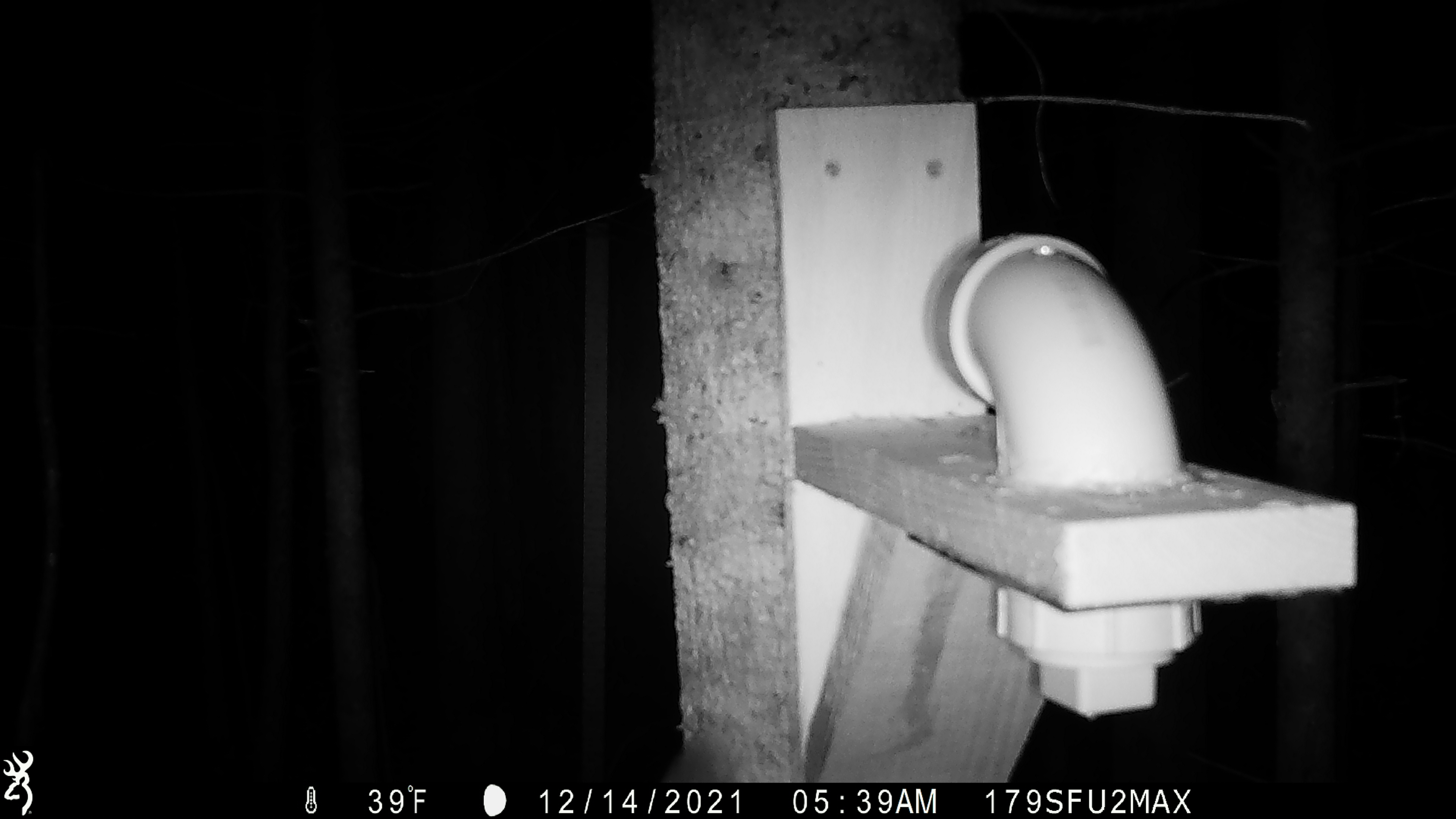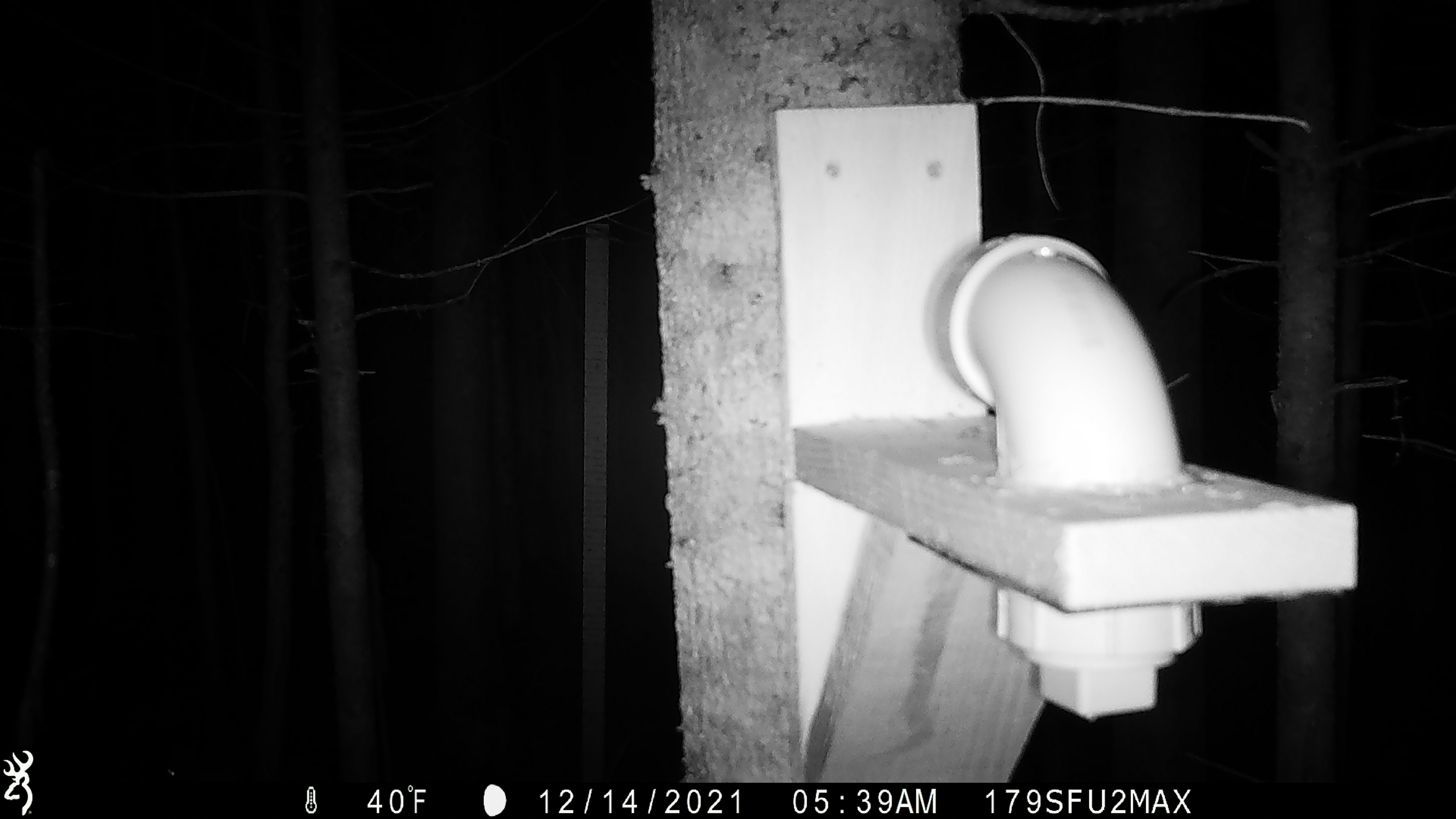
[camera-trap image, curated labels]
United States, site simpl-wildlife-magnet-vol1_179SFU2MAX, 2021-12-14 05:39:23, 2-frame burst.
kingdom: Animalia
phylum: Chordata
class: Mammalia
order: Rodentia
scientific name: Rodentia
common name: mouse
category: mouse sp.